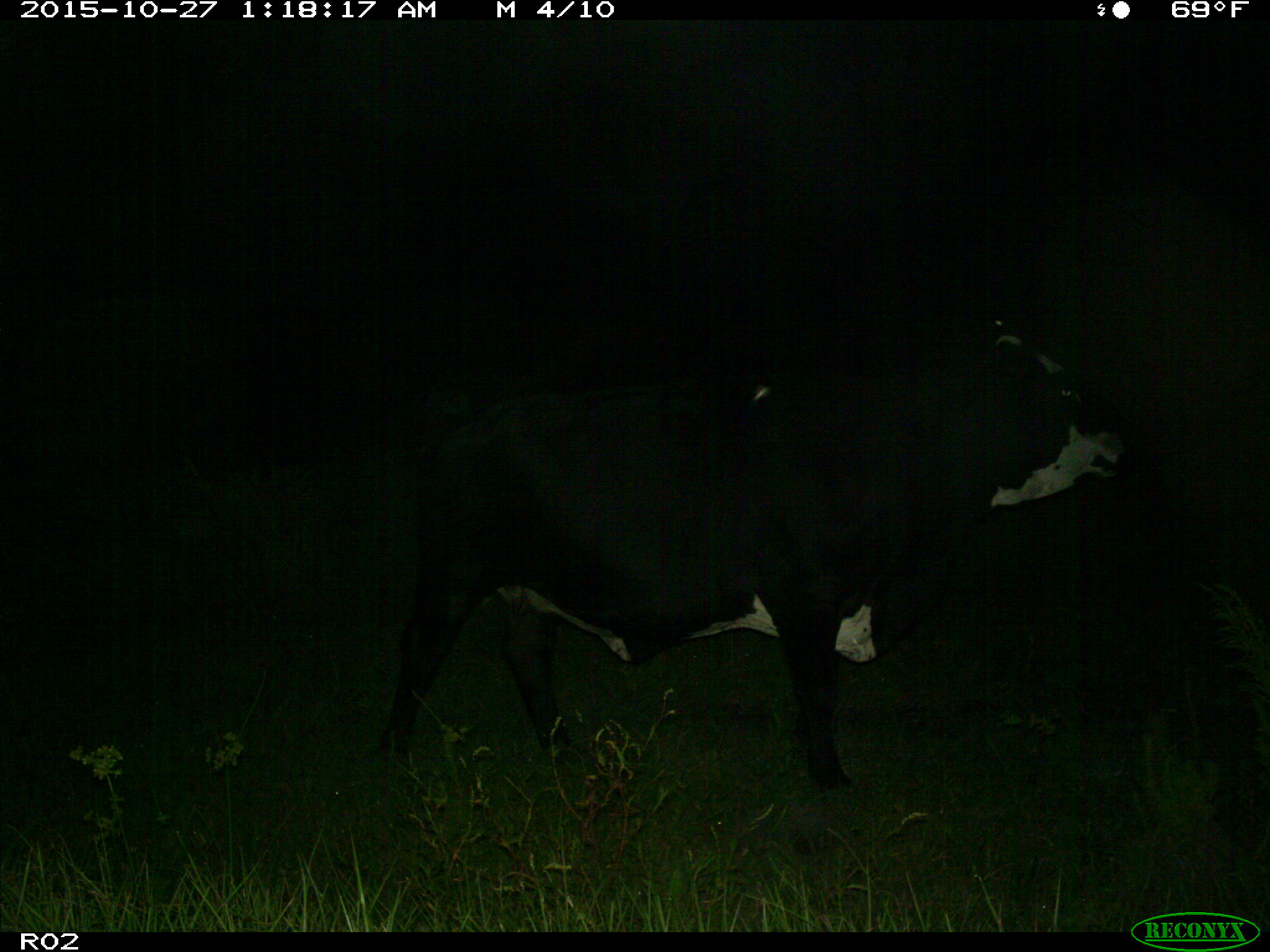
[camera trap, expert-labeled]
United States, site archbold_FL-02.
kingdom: Animalia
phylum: Chordata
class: Mammalia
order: Artiodactyla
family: Bovidae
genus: Bos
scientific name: Bos taurus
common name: domestic cow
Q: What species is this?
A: Bos taurus (domestic cow).